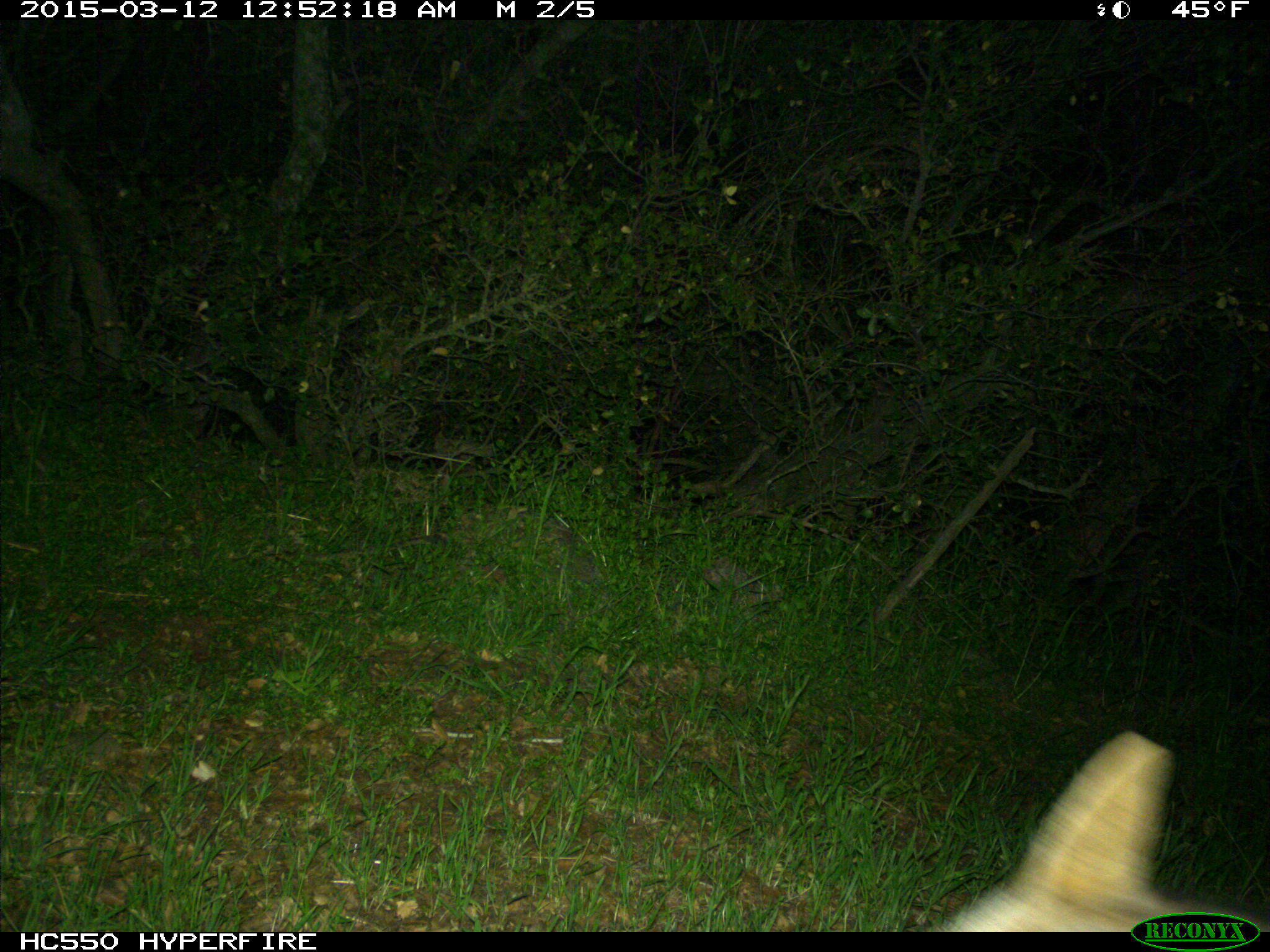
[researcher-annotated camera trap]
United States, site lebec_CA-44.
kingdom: Animalia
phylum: Chordata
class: Mammalia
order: Carnivora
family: Canidae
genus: Urocyon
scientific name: Urocyon cinereoargenteus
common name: gray fox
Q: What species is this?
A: Urocyon cinereoargenteus (gray fox).